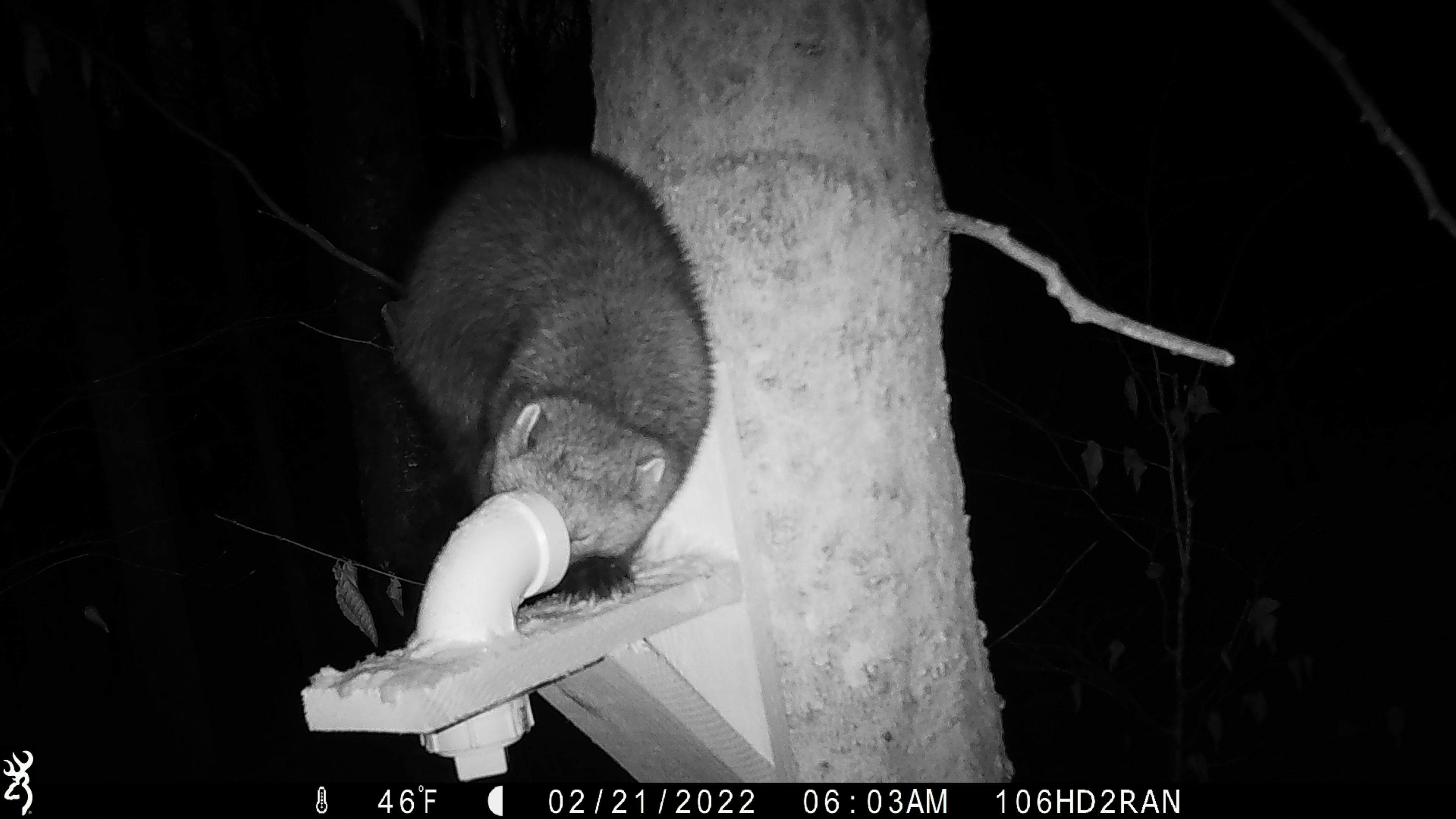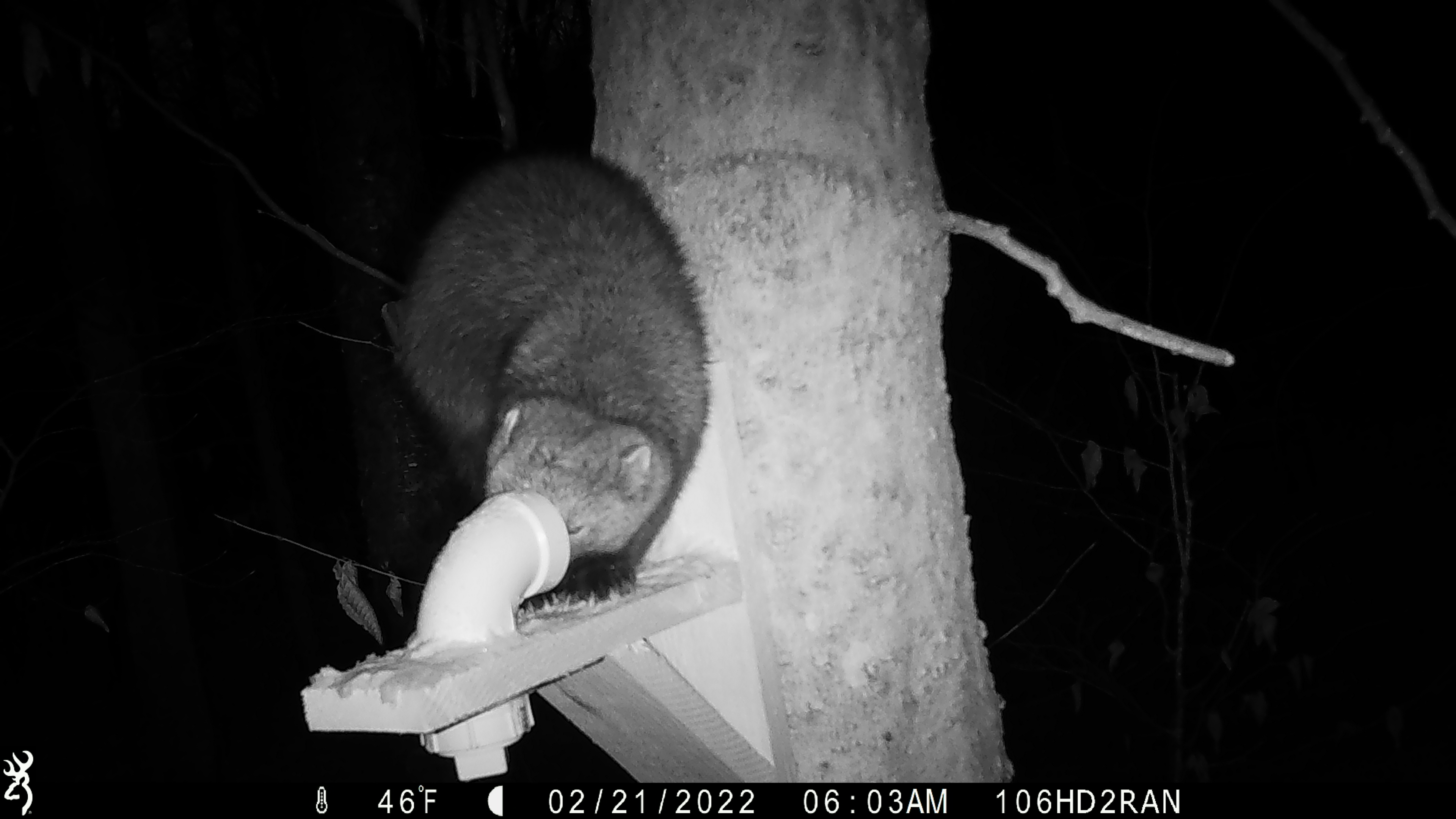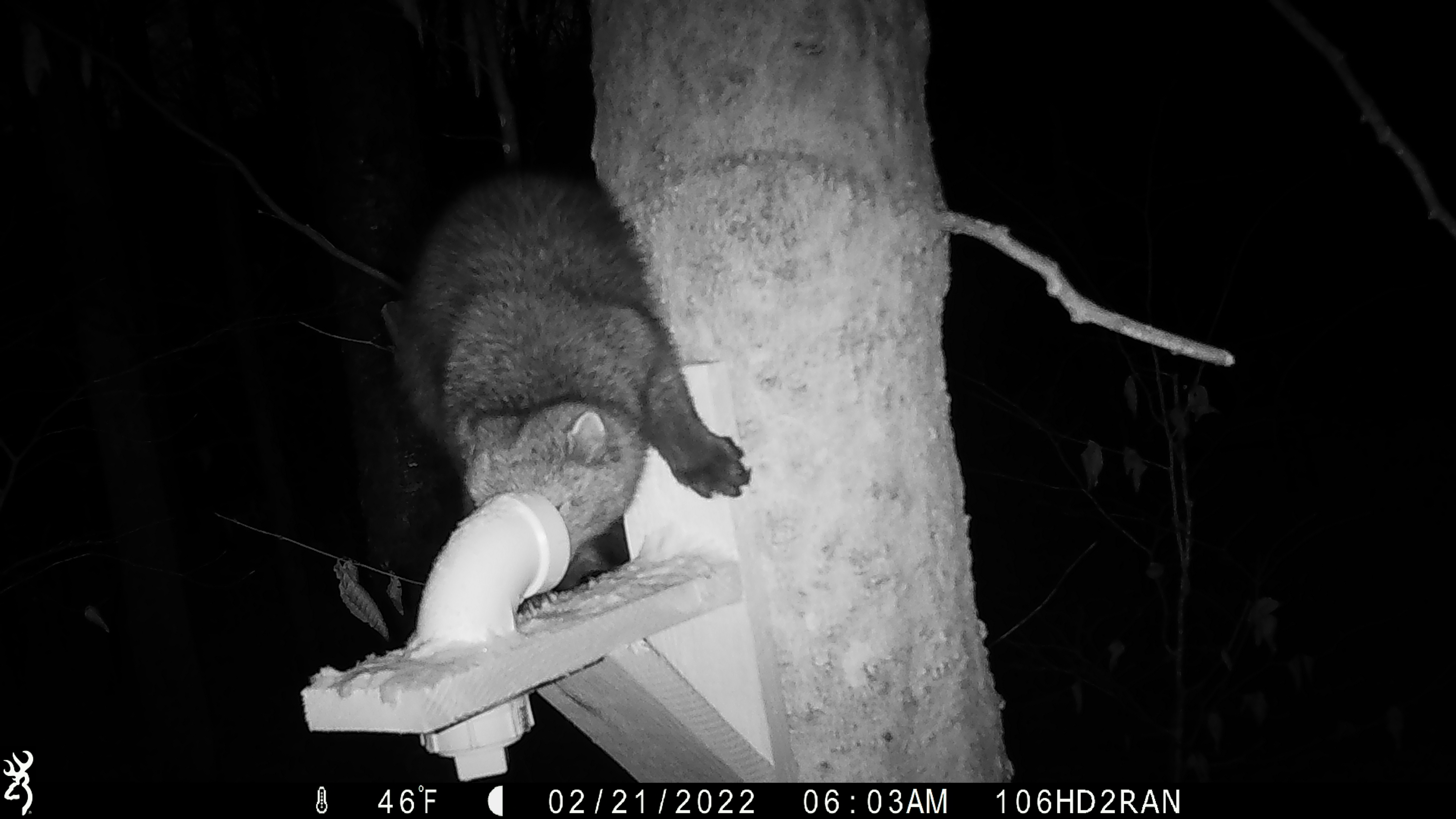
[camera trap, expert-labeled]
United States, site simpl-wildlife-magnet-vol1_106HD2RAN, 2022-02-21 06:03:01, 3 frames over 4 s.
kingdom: Animalia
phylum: Chordata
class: Mammalia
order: Carnivora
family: Mustelidae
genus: Pekania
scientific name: Pekania pennanti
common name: fisher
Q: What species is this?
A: Fisher (Pekania pennanti).